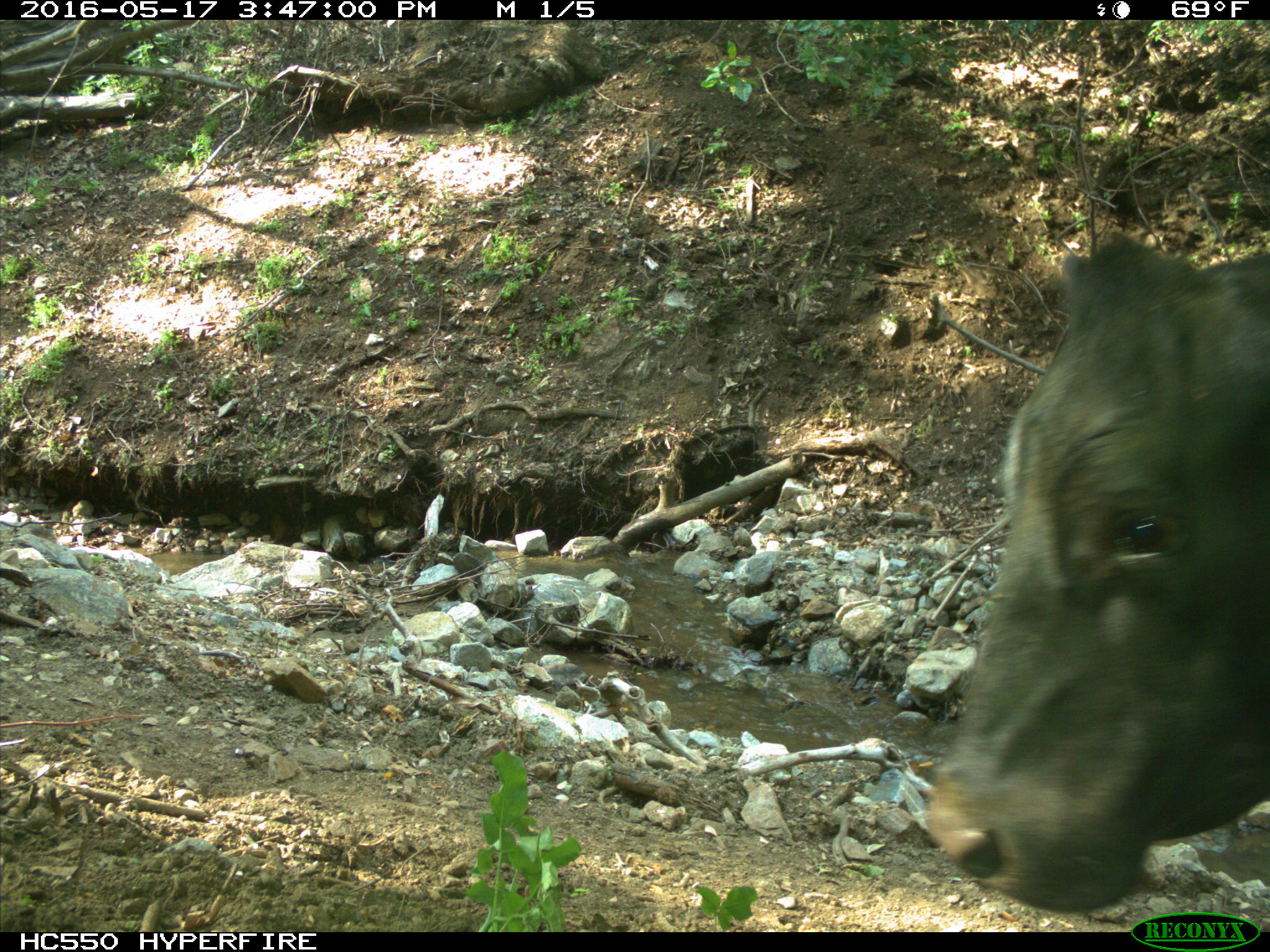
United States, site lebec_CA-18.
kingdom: Animalia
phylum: Chordata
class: Mammalia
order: Artiodactyla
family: Bovidae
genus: Bos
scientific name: Bos taurus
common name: domestic cow